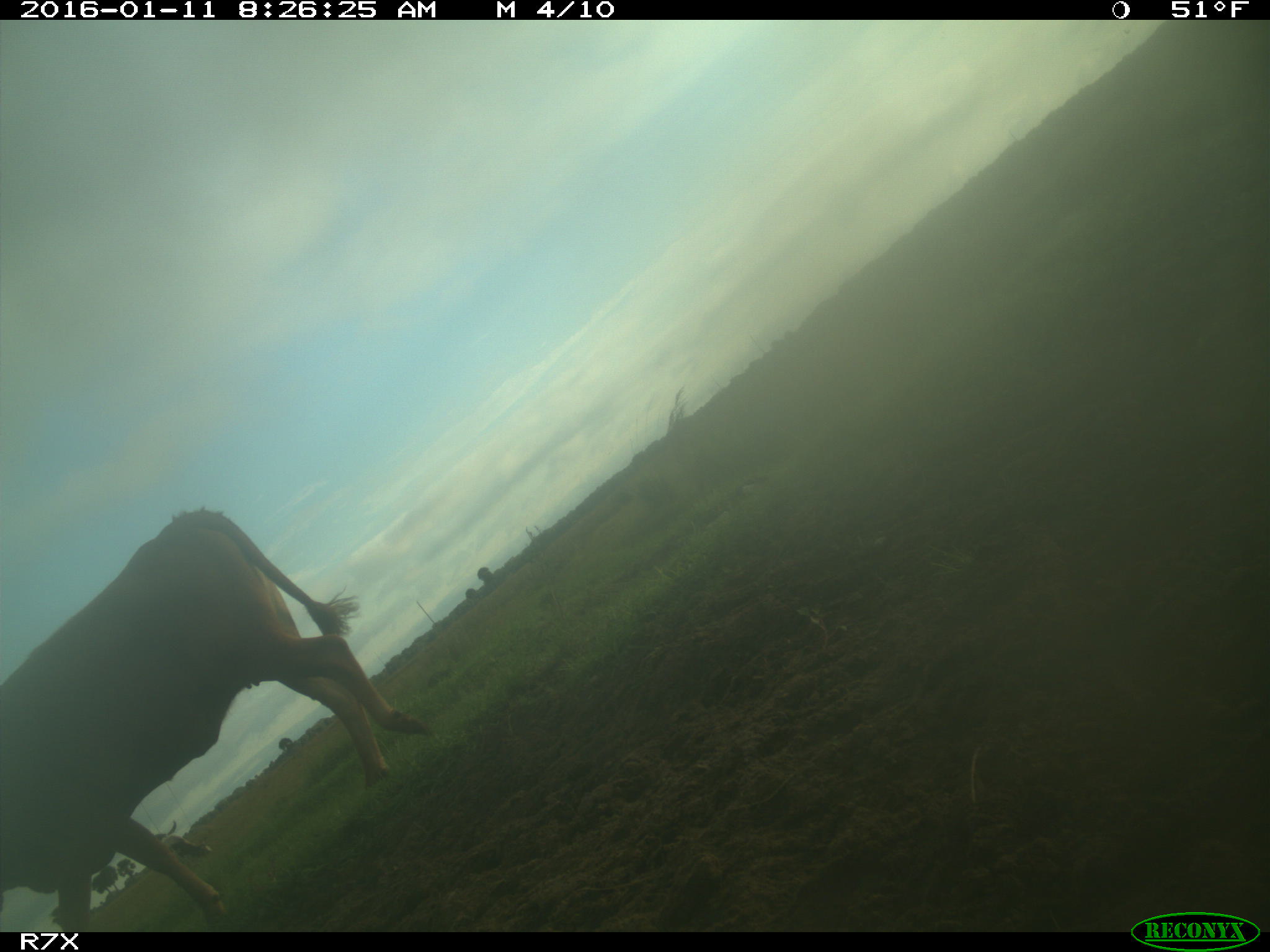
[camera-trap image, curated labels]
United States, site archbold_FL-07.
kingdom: Animalia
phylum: Chordata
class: Mammalia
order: Artiodactyla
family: Bovidae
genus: Bos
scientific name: Bos taurus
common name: domestic cow